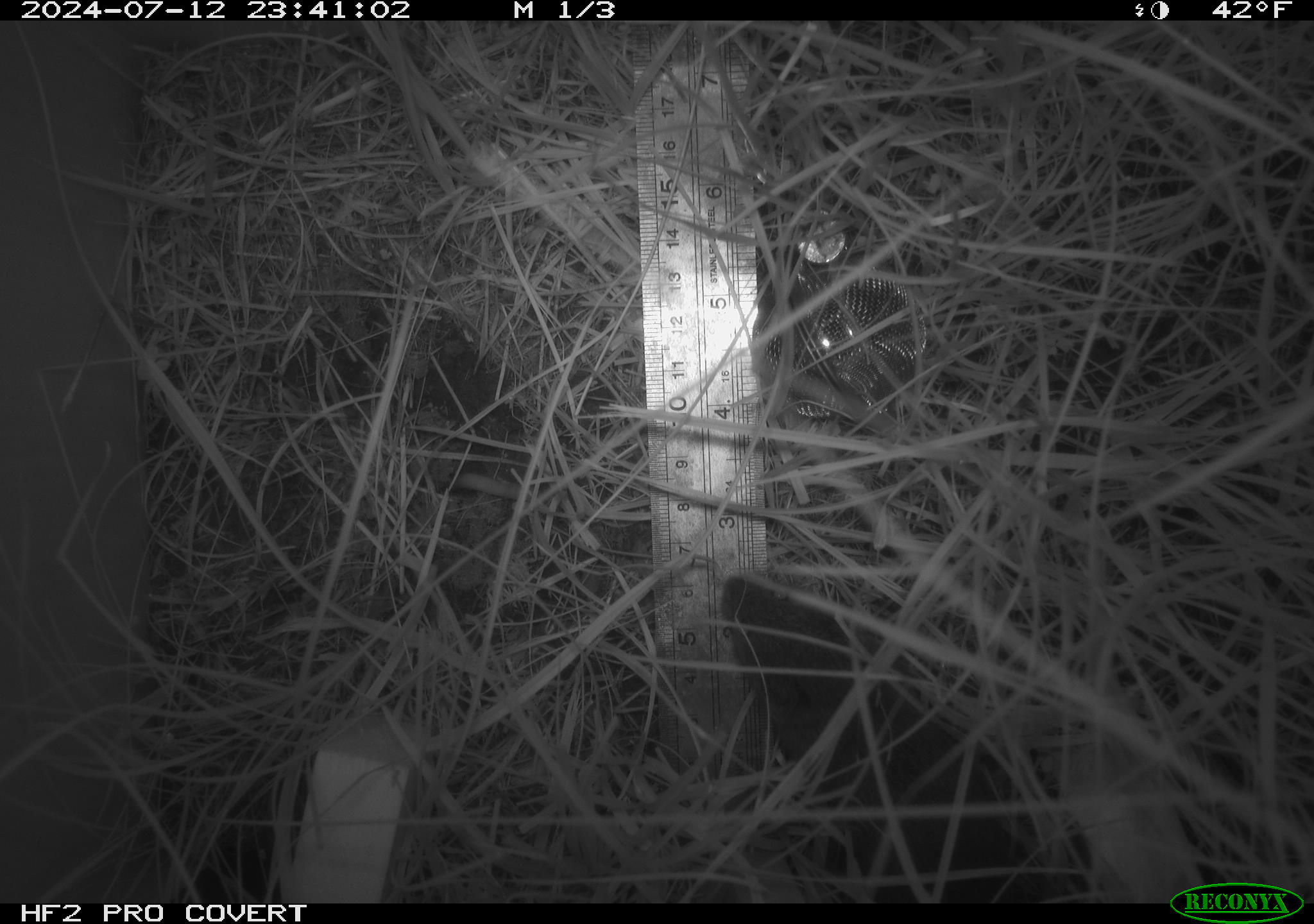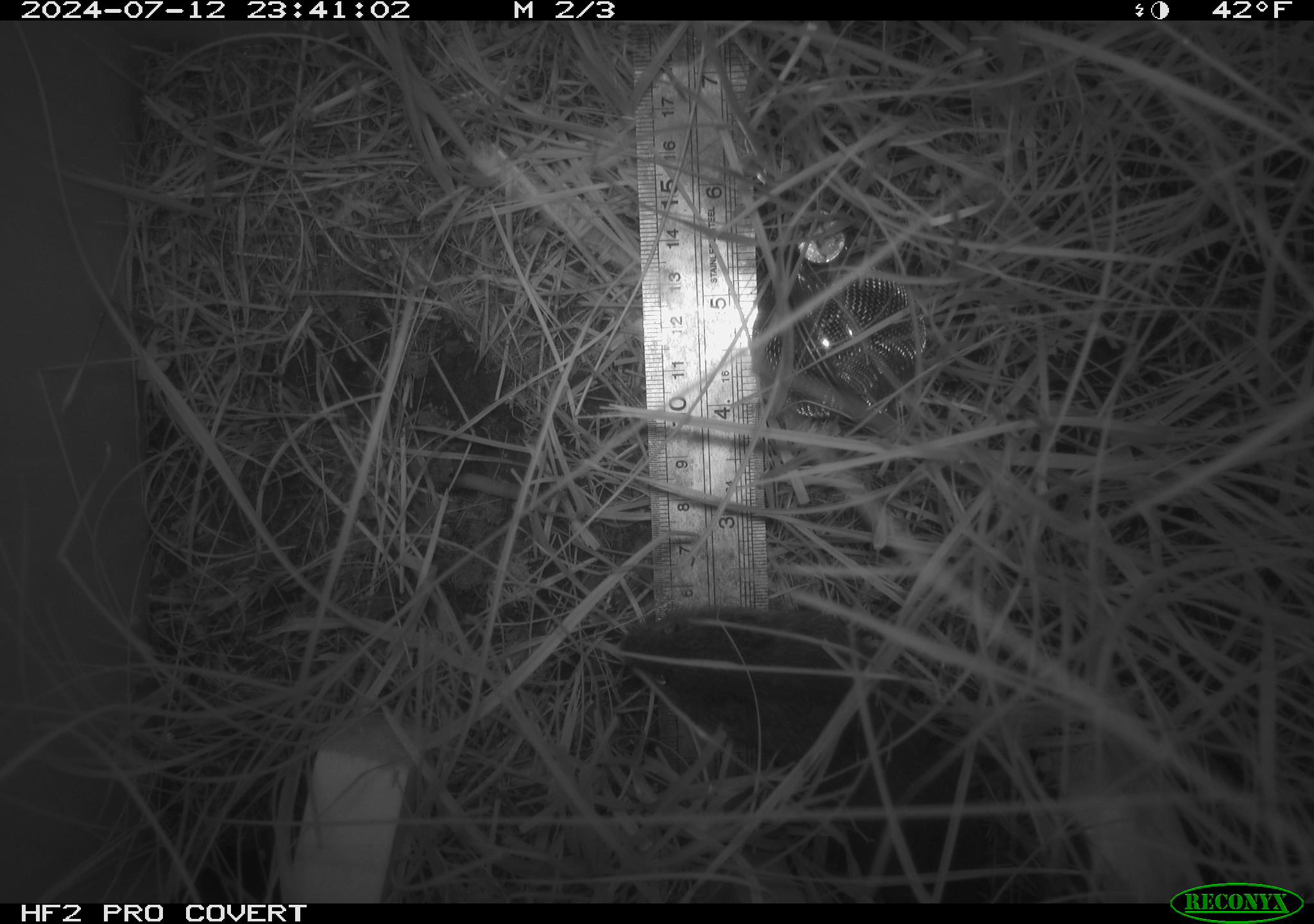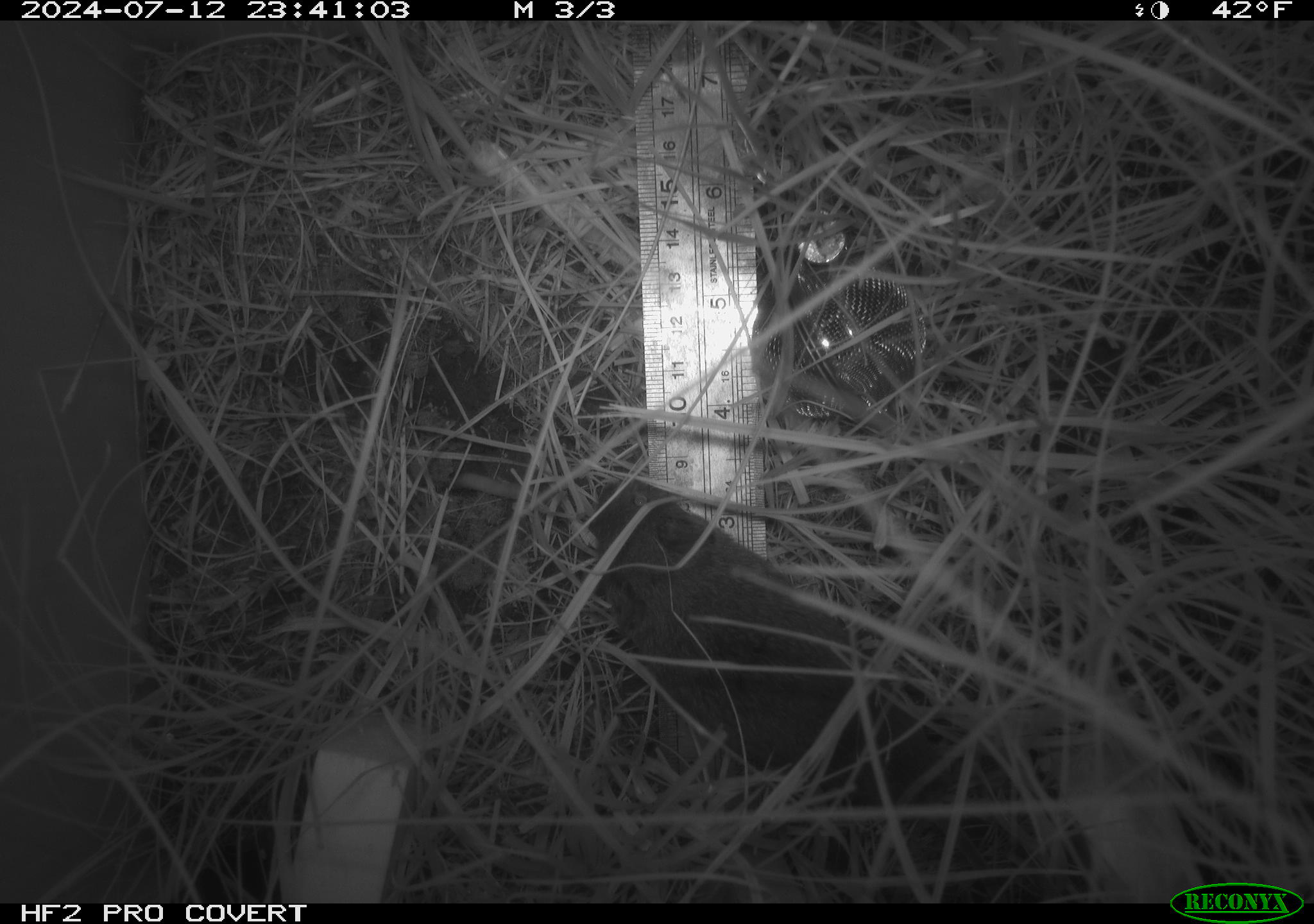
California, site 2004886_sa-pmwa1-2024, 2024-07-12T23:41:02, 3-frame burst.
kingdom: Animalia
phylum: Chordata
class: Mammalia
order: Rodentia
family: Cricetidae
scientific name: Arvicolinae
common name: voles, lemmings, and muskrats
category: arvicolinae subfamily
Arvicolinae subfamily (voles, lemmings, and muskrats) (Arvicolinae).